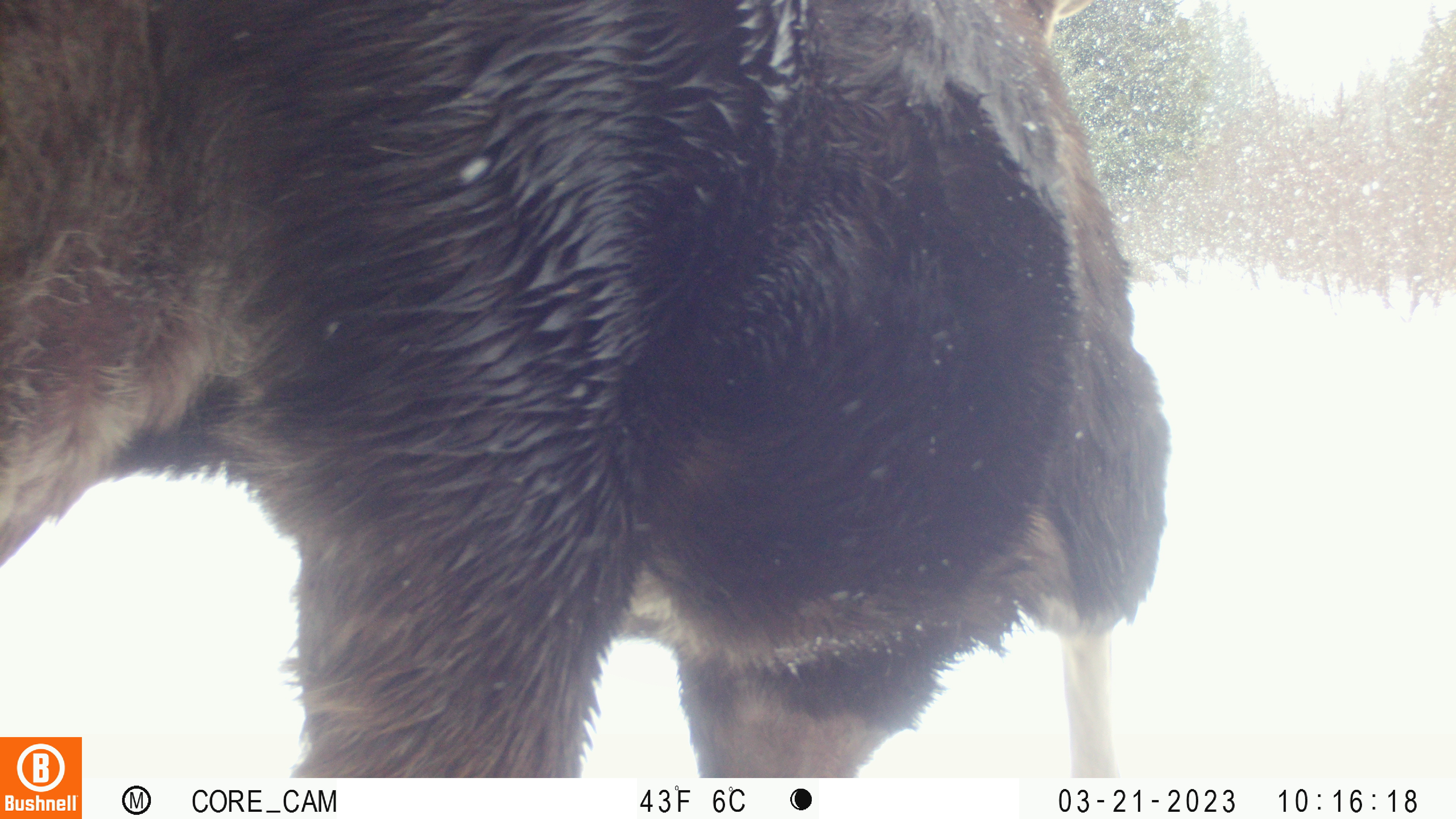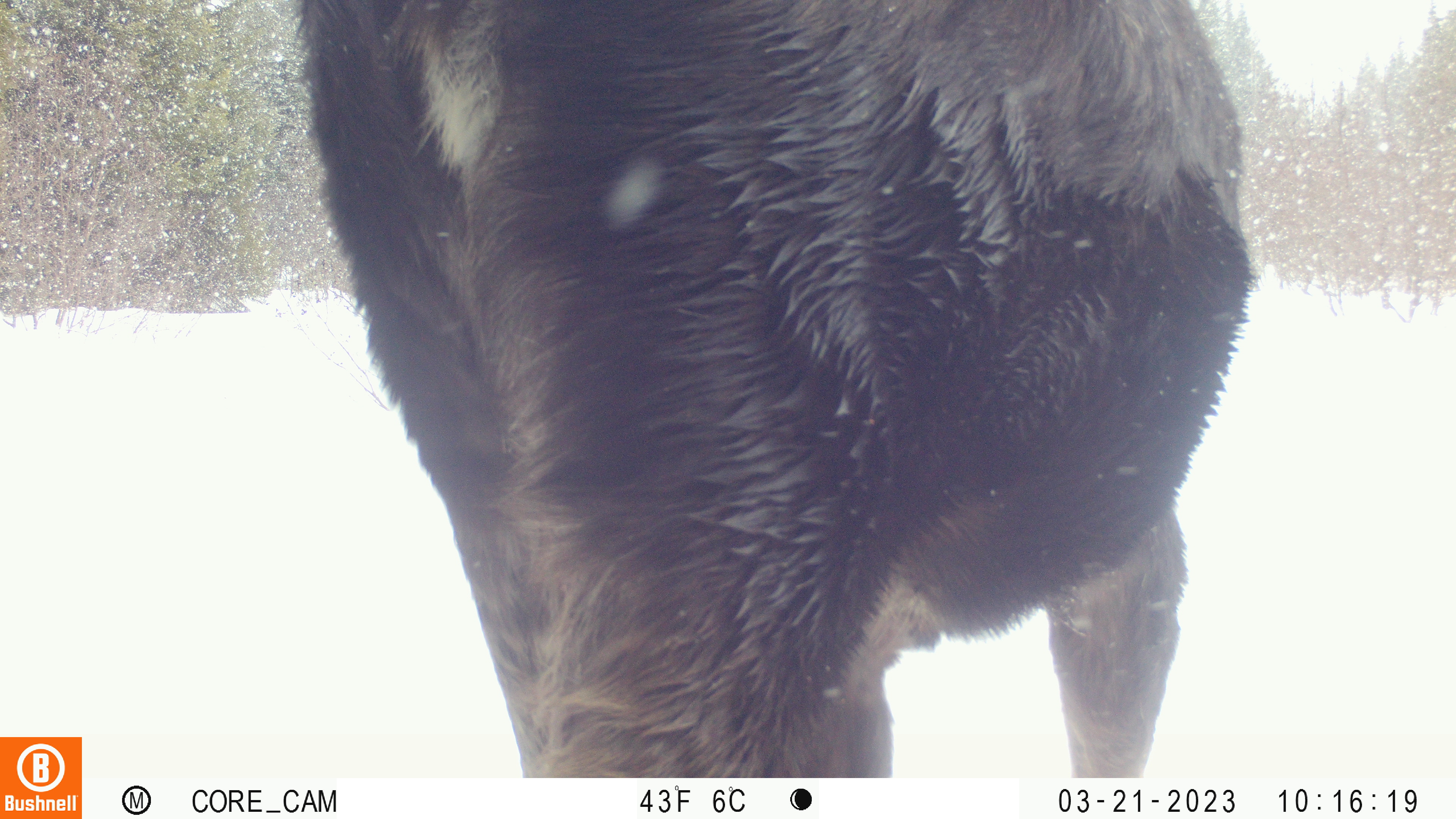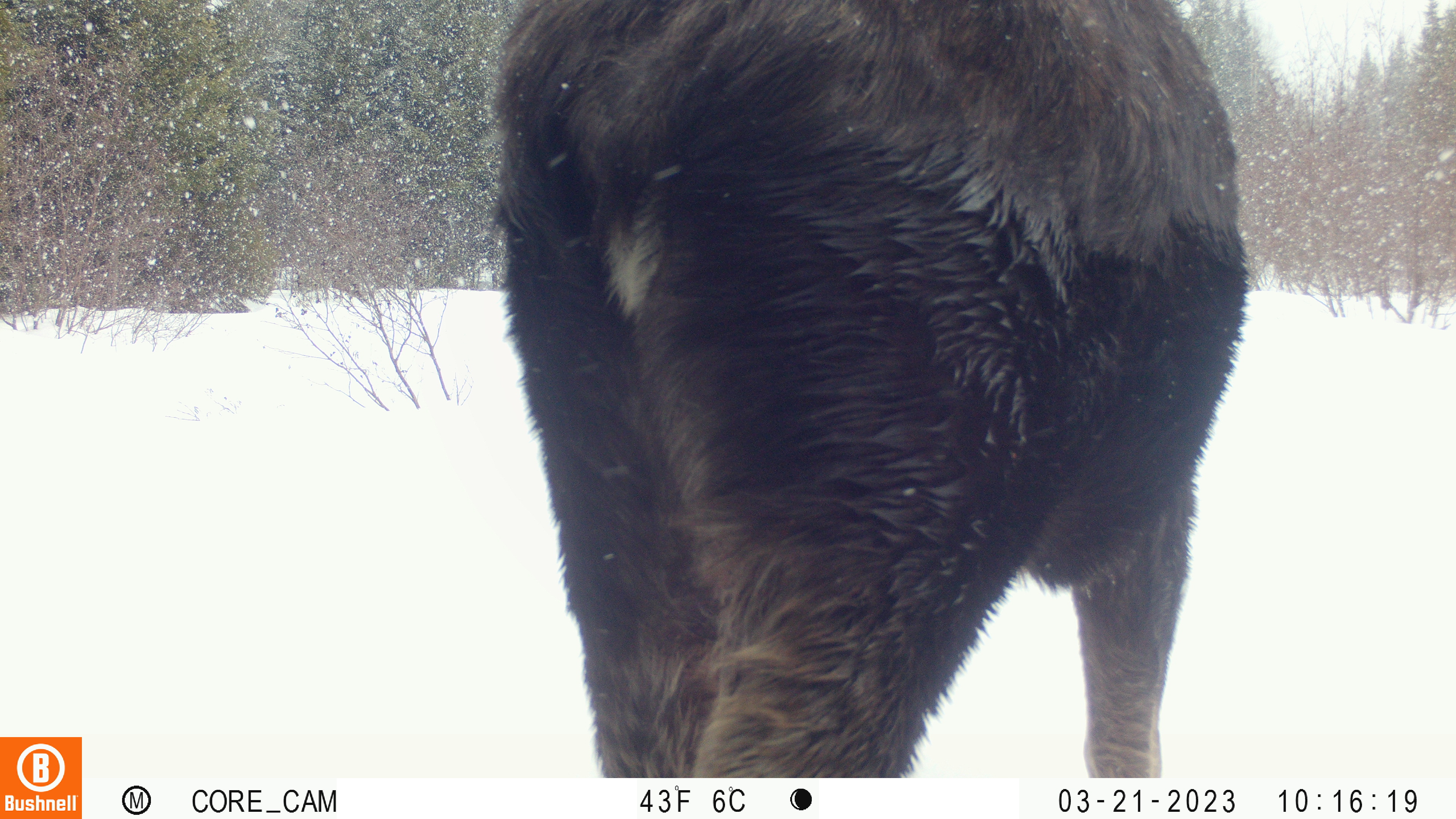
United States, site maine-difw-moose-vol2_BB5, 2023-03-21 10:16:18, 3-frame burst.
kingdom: Animalia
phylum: Chordata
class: Mammalia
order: Artiodactyla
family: Cervidae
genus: Alces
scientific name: Alces alces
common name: moose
Moose (Alces alces).